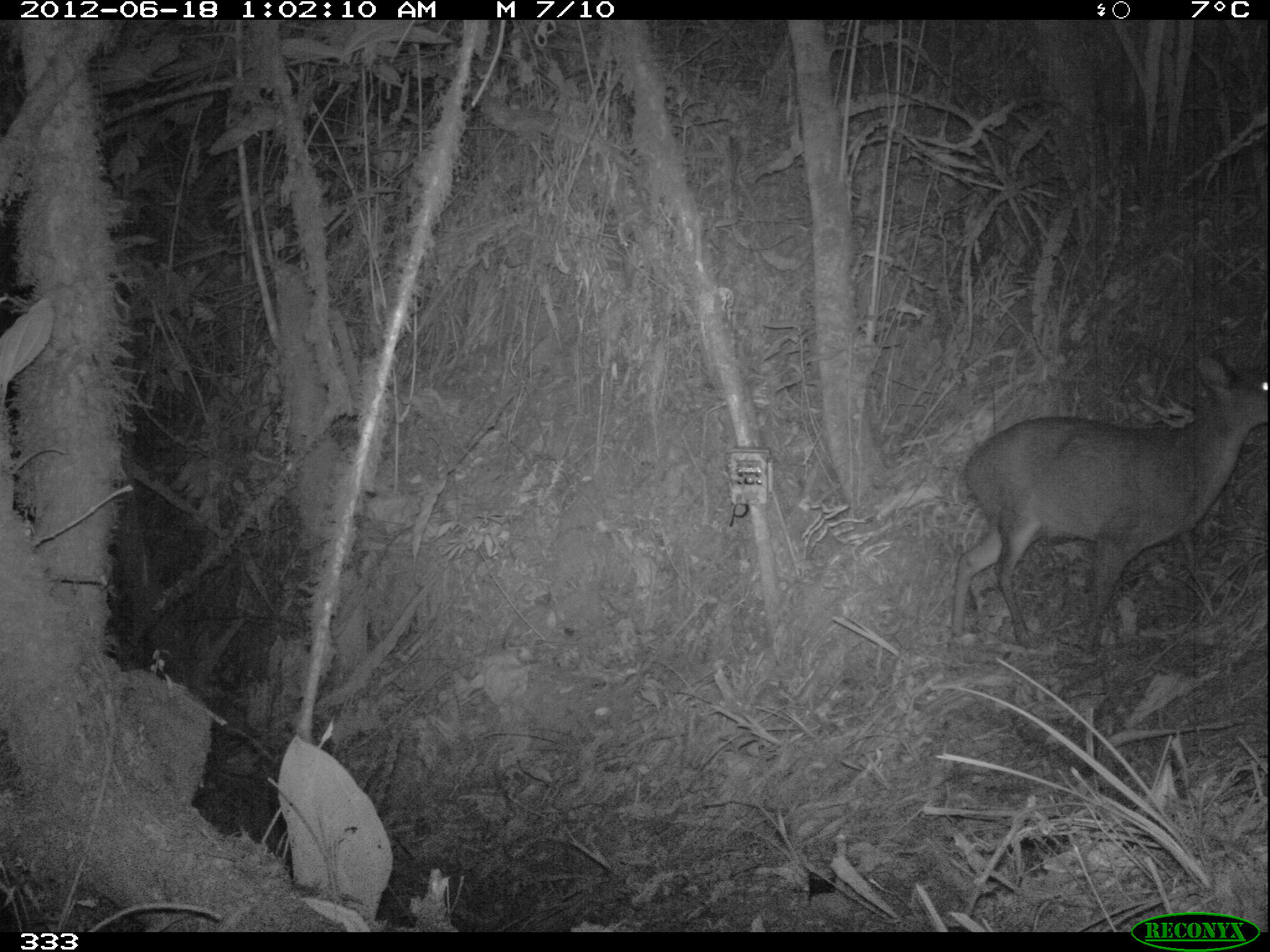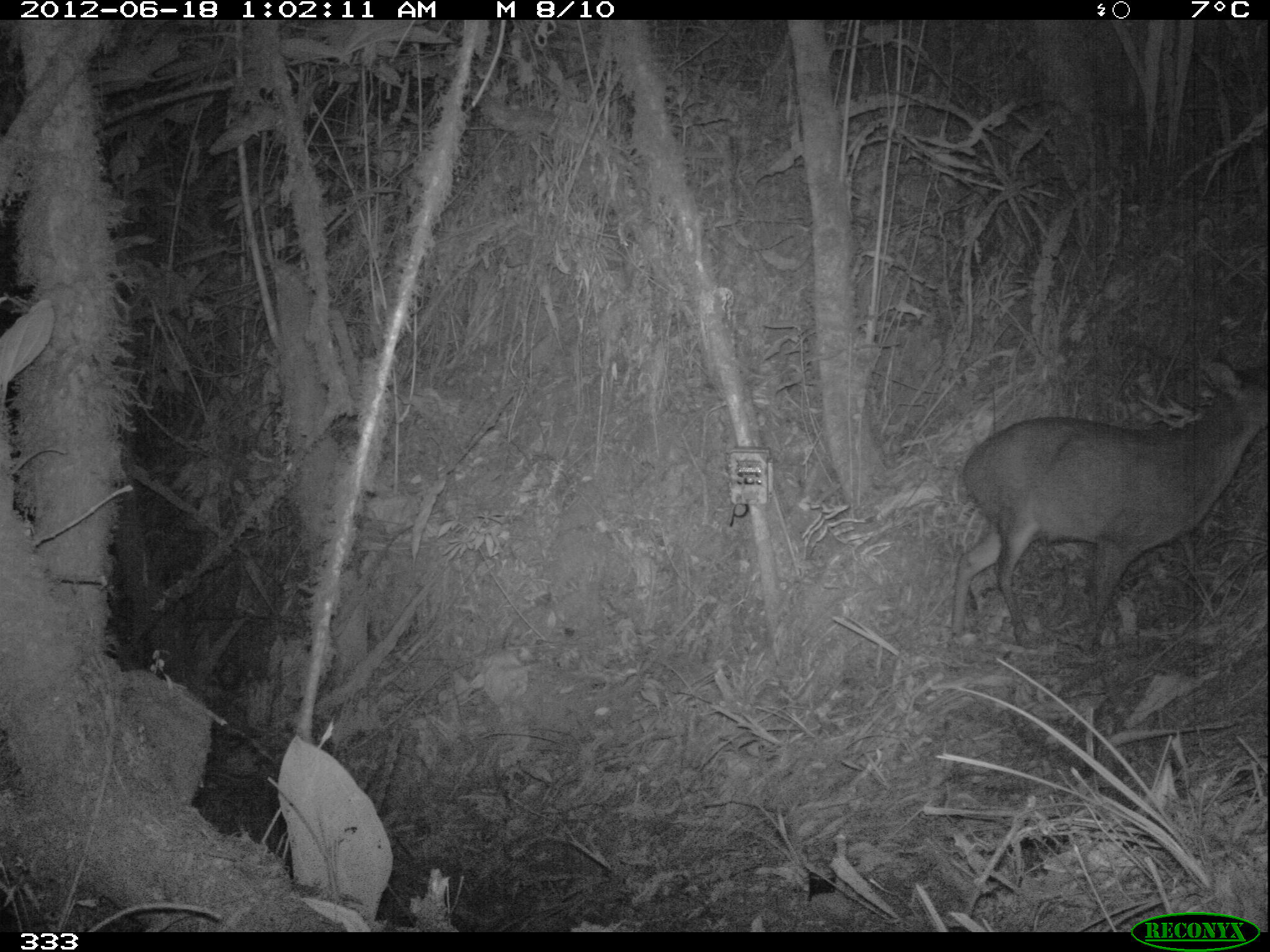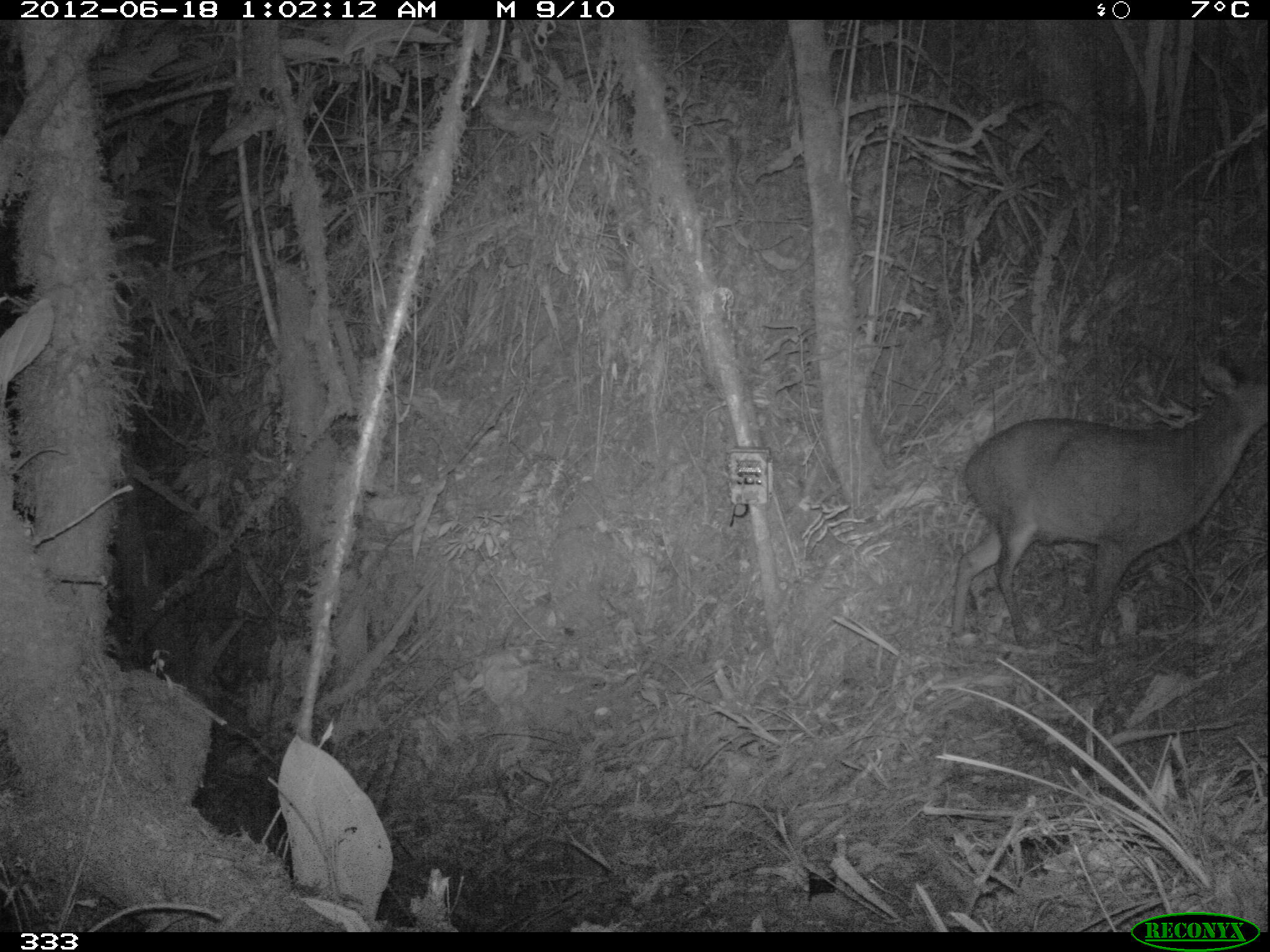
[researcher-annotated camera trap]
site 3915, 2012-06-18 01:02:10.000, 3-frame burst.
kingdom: Animalia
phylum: Chordata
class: Mammalia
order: Artiodactyla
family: Cervidae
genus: Mazama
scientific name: Mazama chunyi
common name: dwarf brocket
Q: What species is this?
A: Mazama chunyi (dwarf brocket).